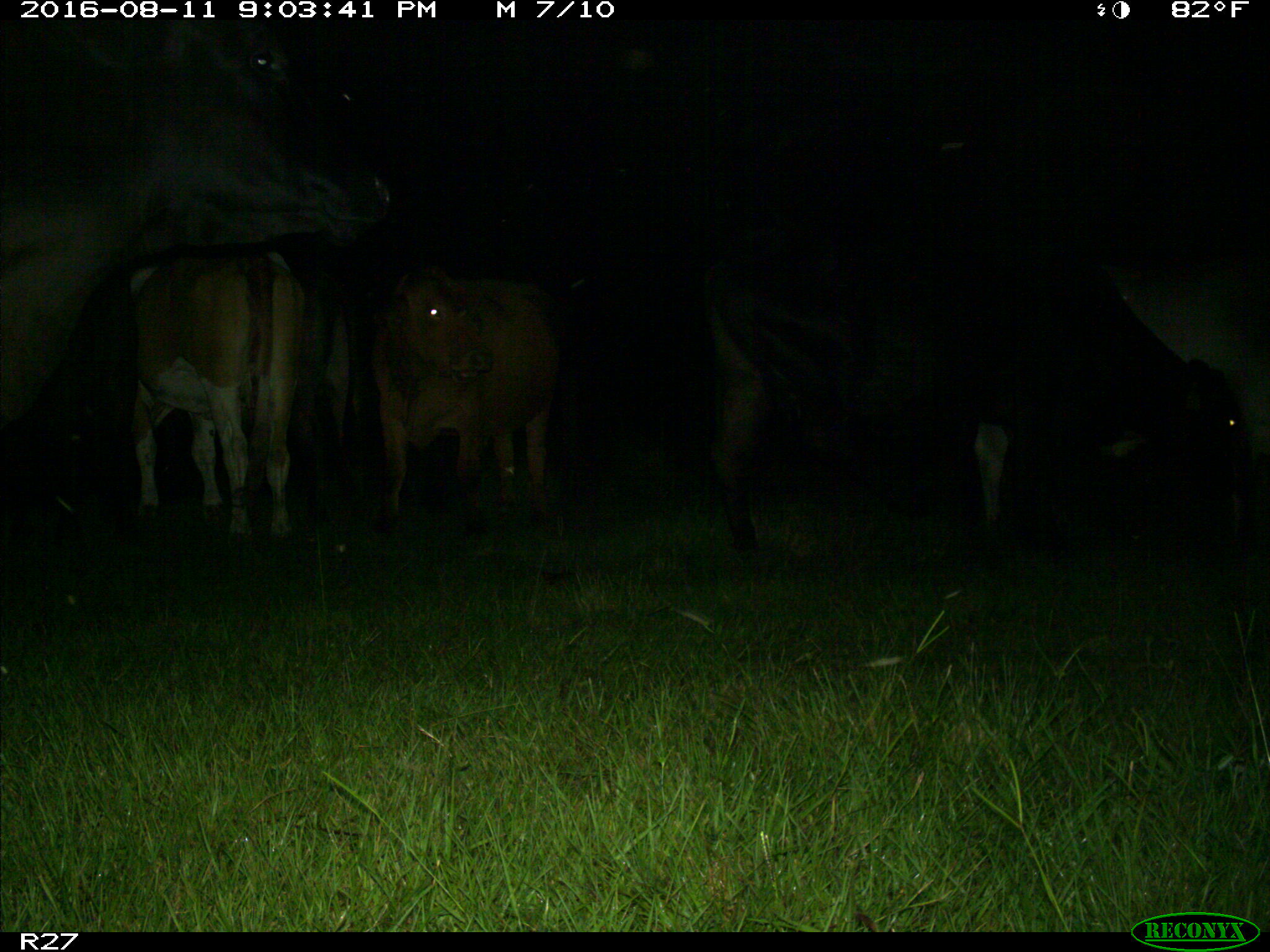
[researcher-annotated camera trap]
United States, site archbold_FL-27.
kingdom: Animalia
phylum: Chordata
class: Mammalia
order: Artiodactyla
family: Bovidae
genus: Bos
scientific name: Bos taurus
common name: domestic cow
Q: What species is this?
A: Bos taurus (domestic cow).